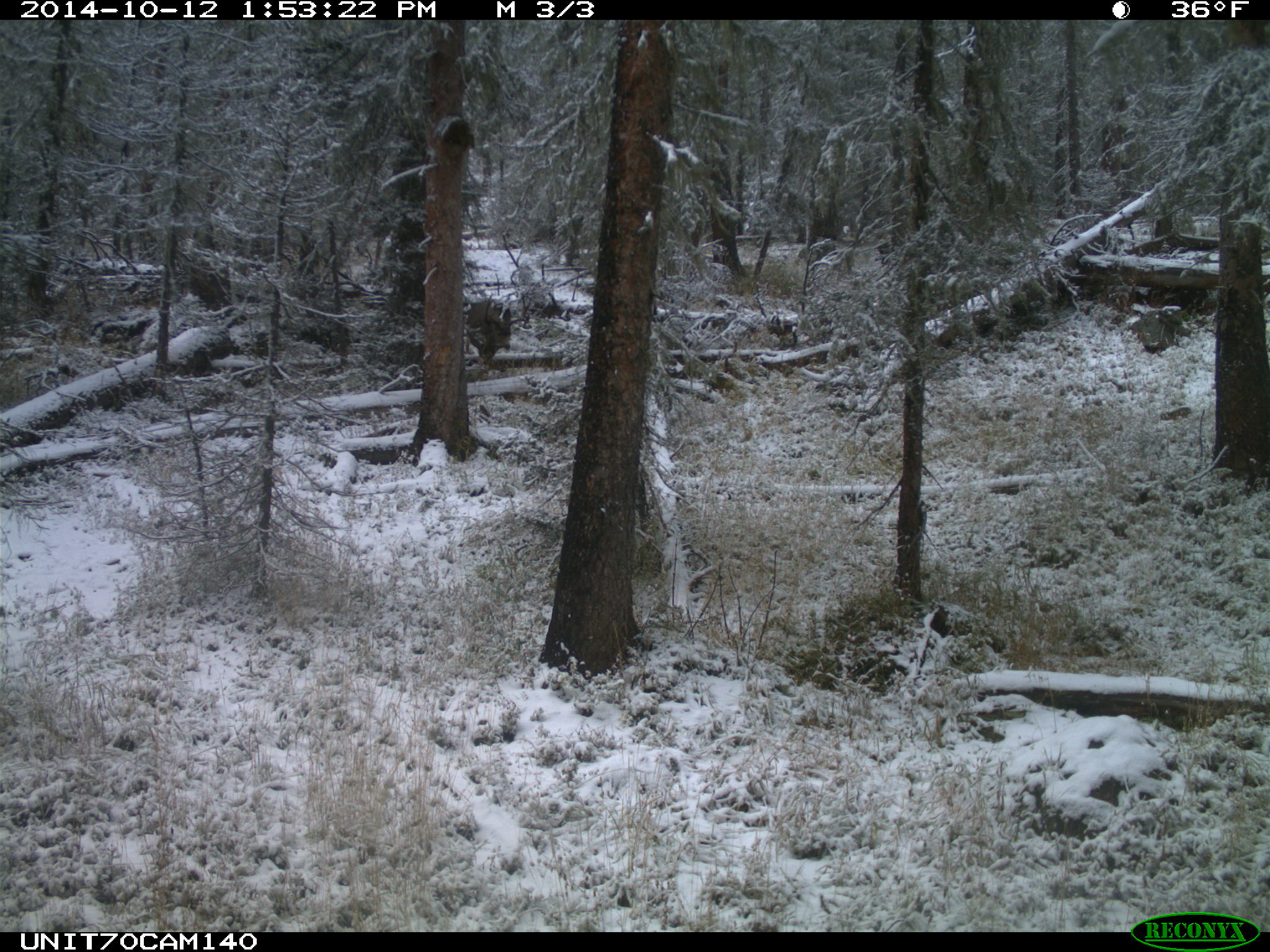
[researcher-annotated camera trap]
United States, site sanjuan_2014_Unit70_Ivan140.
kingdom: Animalia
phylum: Chordata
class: Mammalia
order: Artiodactyla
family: Cervidae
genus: Odocoileus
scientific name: Odocoileus hemionus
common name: mule deer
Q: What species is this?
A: Odocoileus hemionus (mule deer).